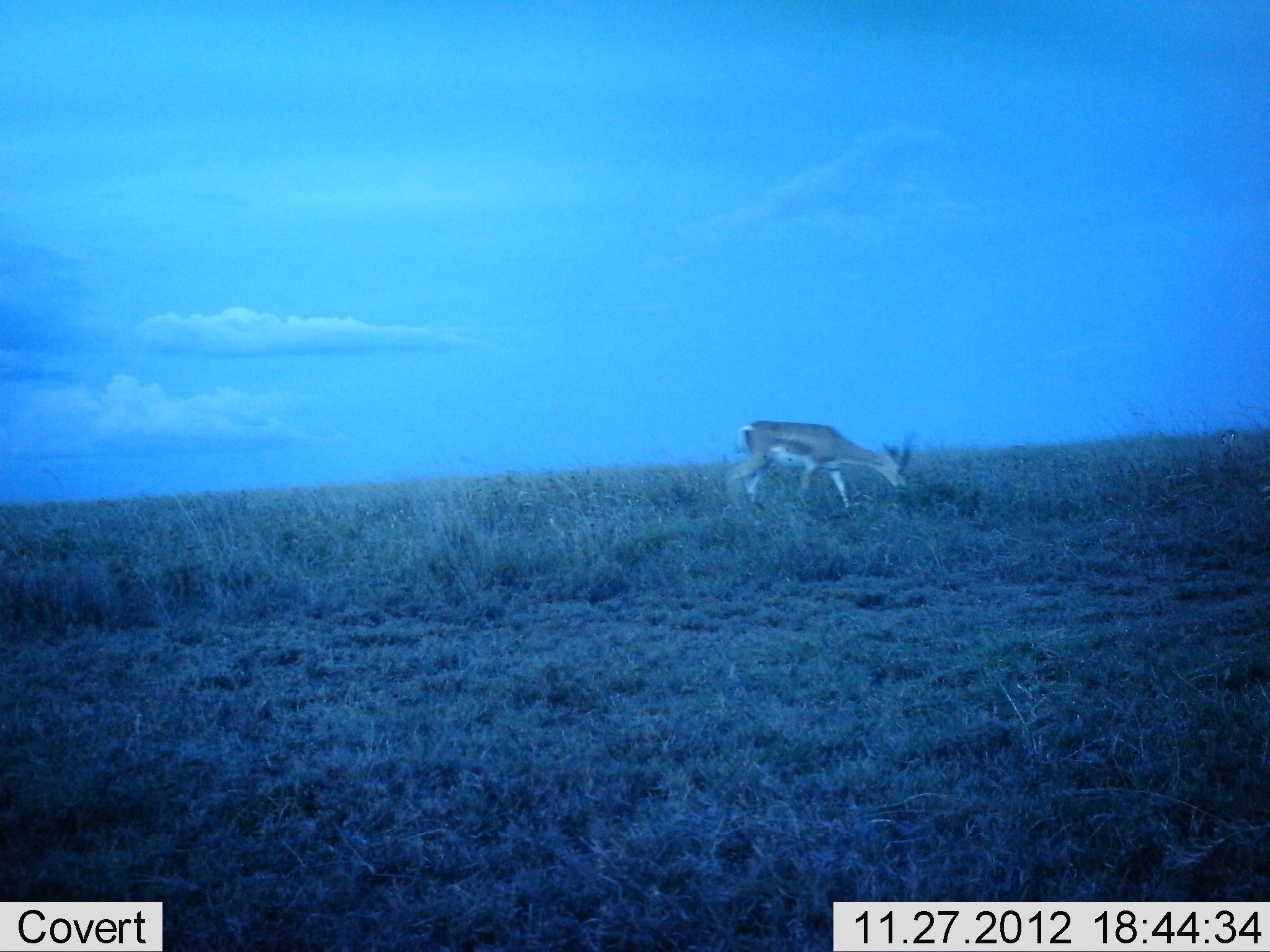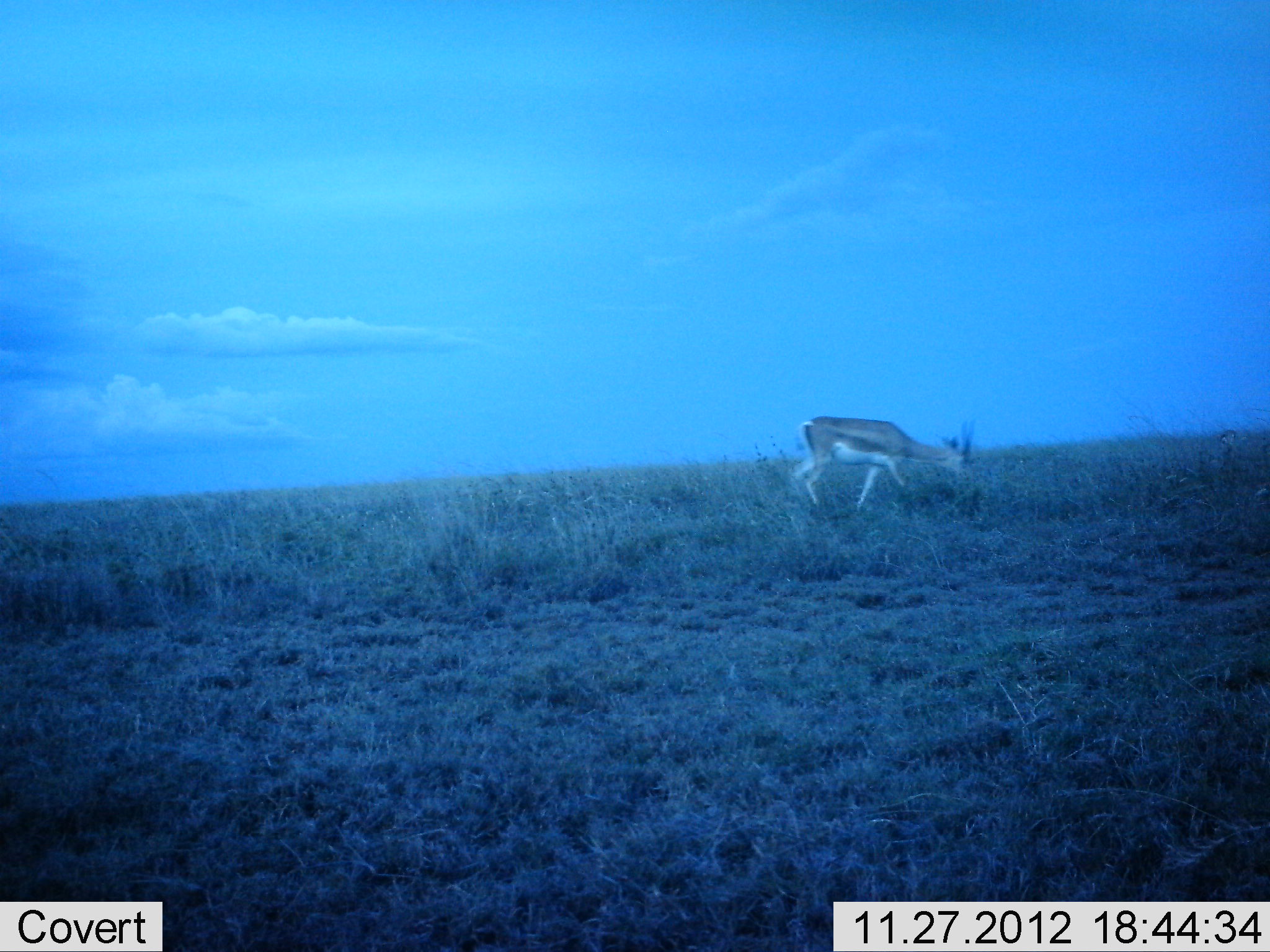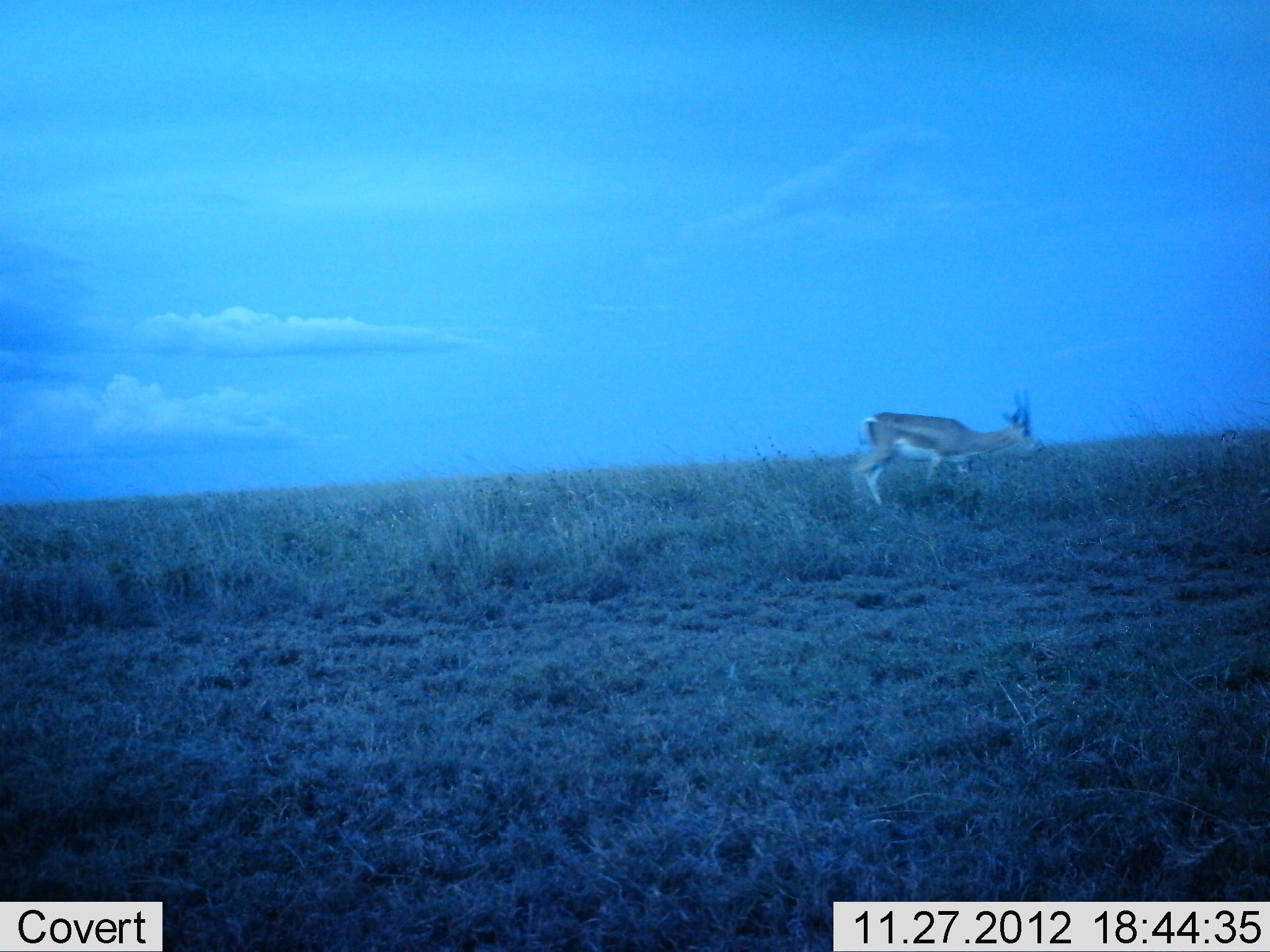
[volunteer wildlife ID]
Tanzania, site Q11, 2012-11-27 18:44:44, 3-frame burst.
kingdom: Animalia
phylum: Chordata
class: Mammalia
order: Artiodactyla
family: Bovidae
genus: Eudorcas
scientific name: Eudorcas thomsonii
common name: thomson's gazelle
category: gazellethomsons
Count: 1.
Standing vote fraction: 20%.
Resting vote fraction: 0%.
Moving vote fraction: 80%.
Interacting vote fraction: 0%.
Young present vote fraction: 0%.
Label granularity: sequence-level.